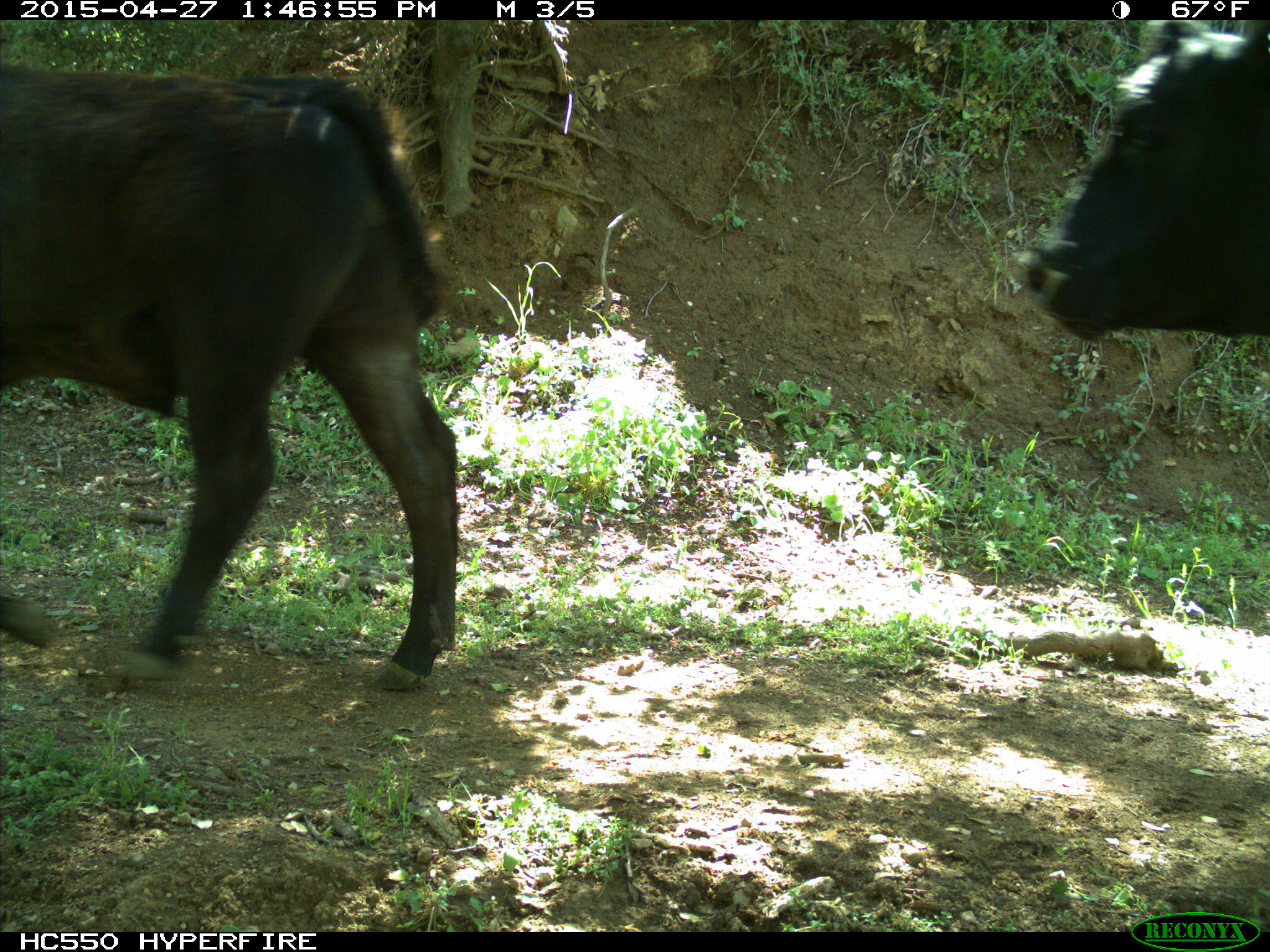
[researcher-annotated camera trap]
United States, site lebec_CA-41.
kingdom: Animalia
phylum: Chordata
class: Mammalia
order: Artiodactyla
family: Bovidae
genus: Bos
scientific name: Bos taurus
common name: domestic cow